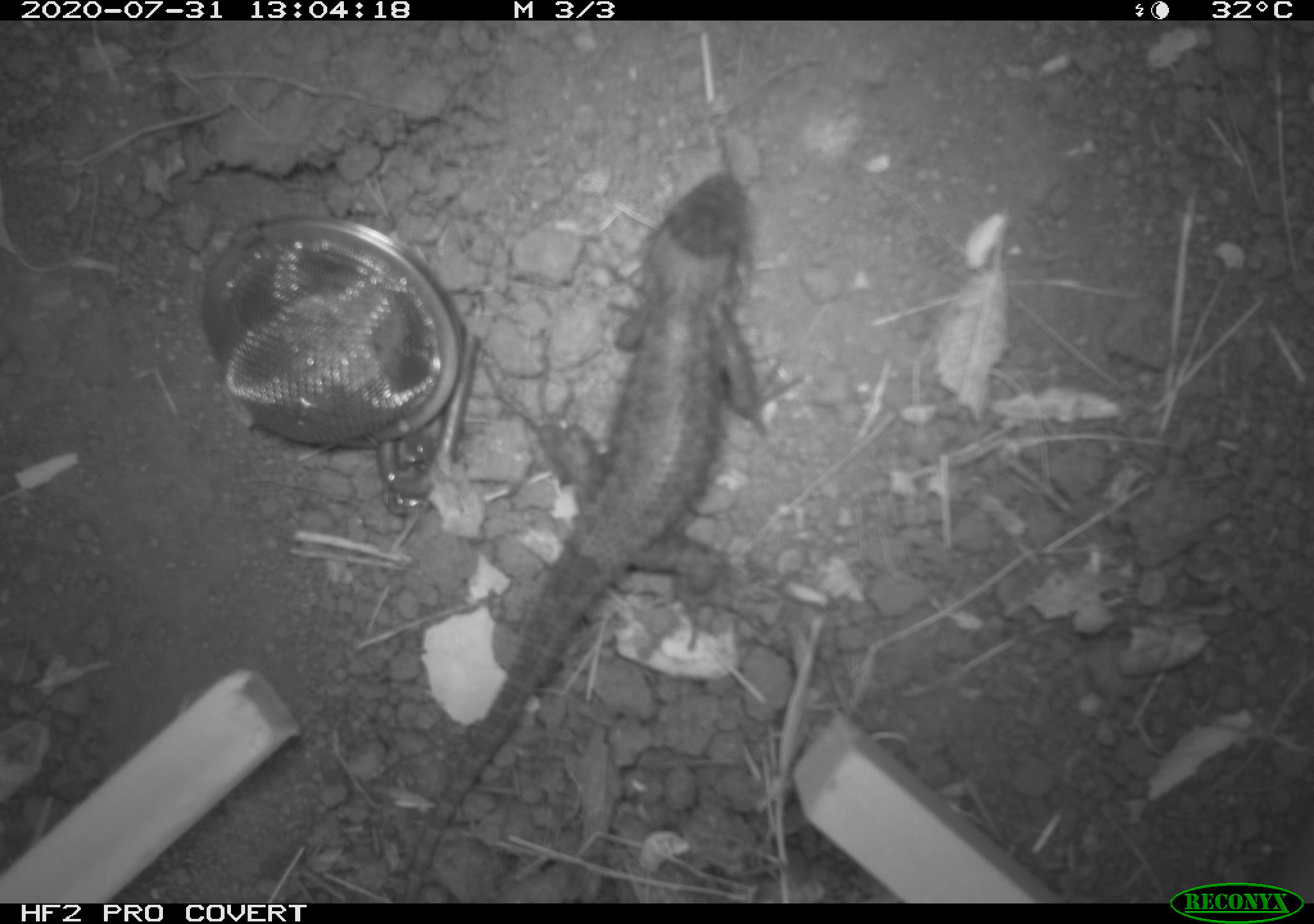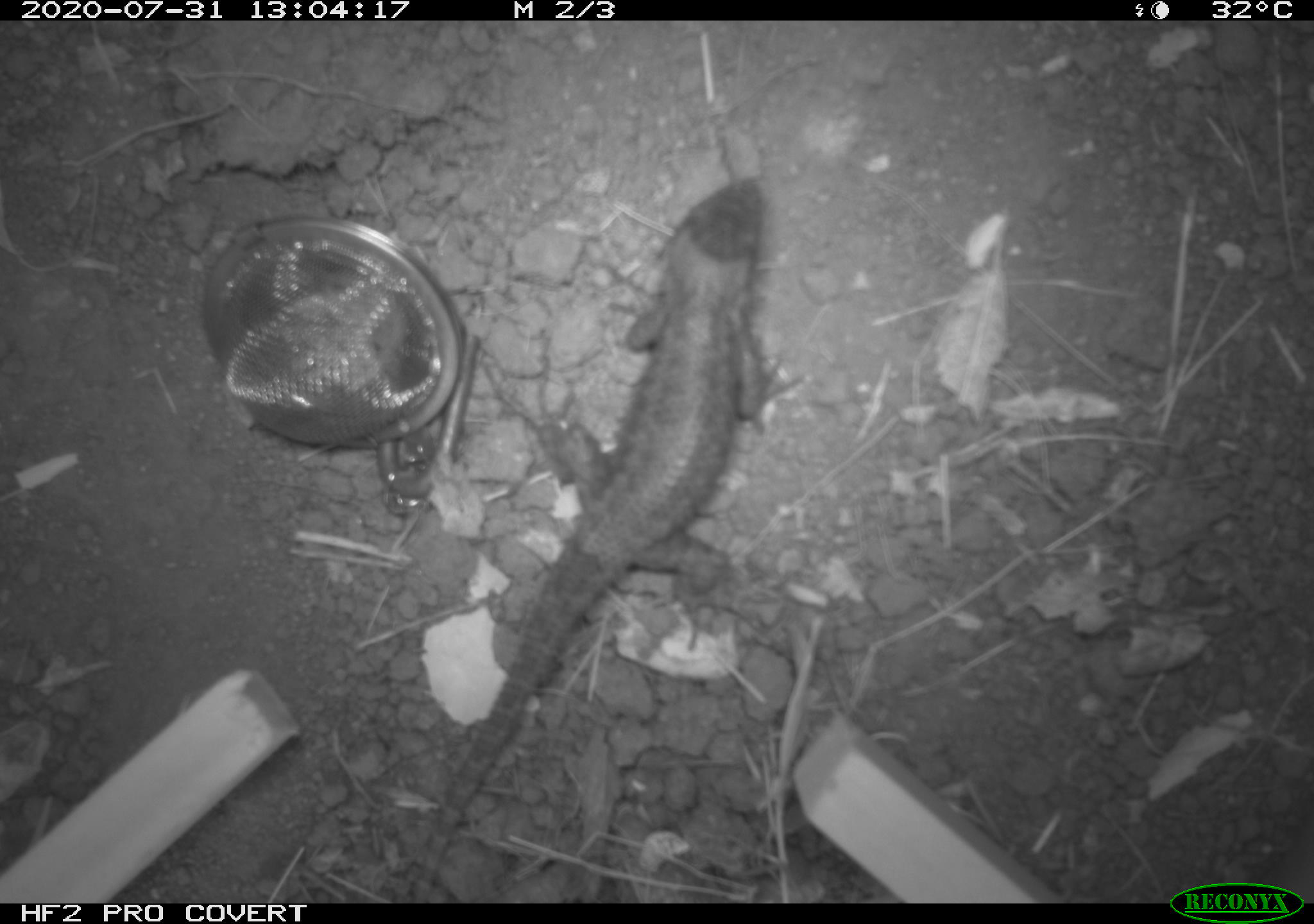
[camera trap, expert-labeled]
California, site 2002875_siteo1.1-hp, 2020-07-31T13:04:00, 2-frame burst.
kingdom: Animalia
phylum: Chordata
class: Reptilia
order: Squamata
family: Phrynosomatidae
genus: Sceloporus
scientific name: Sceloporus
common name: spiny lizards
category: sceloporus species